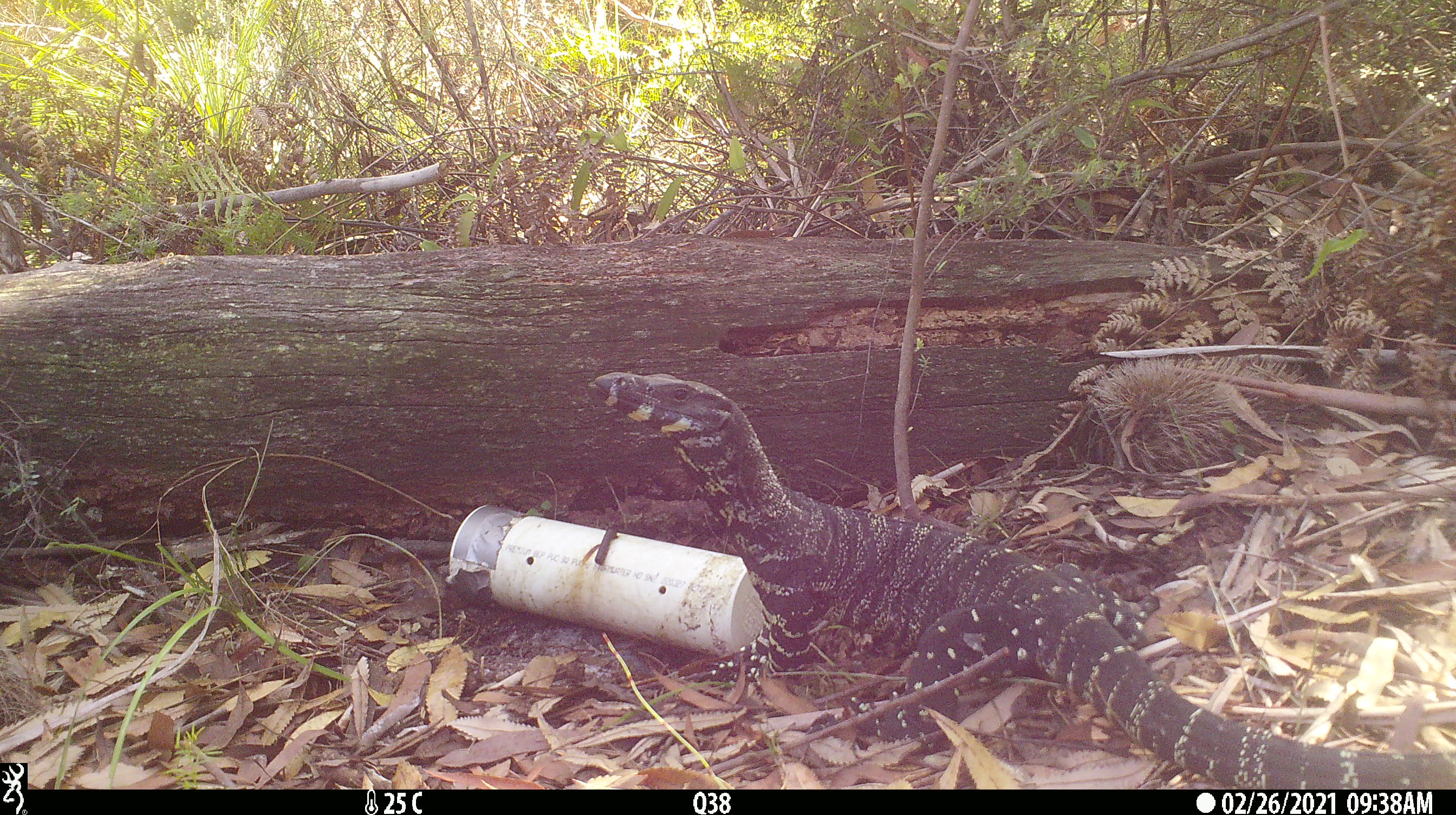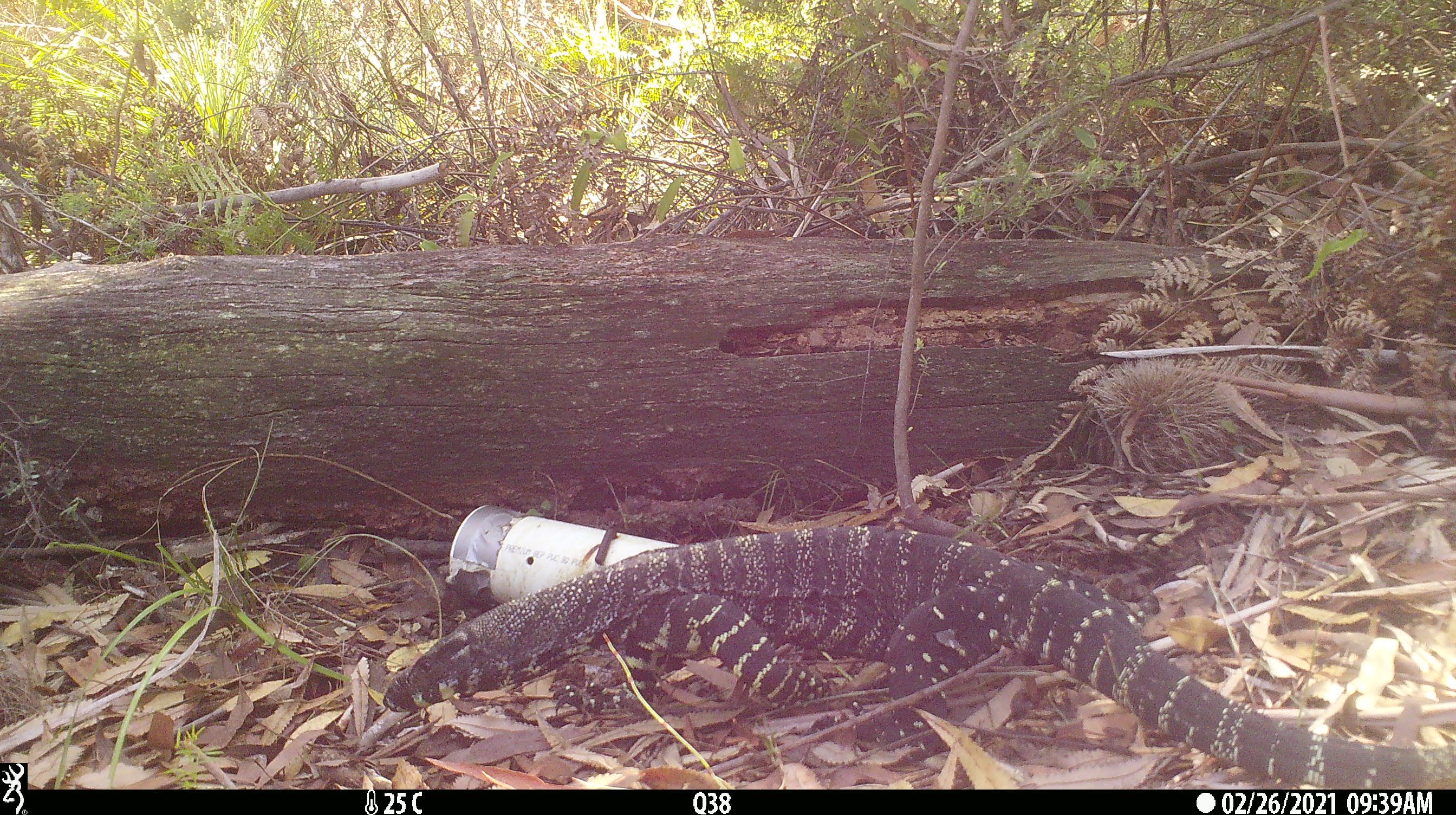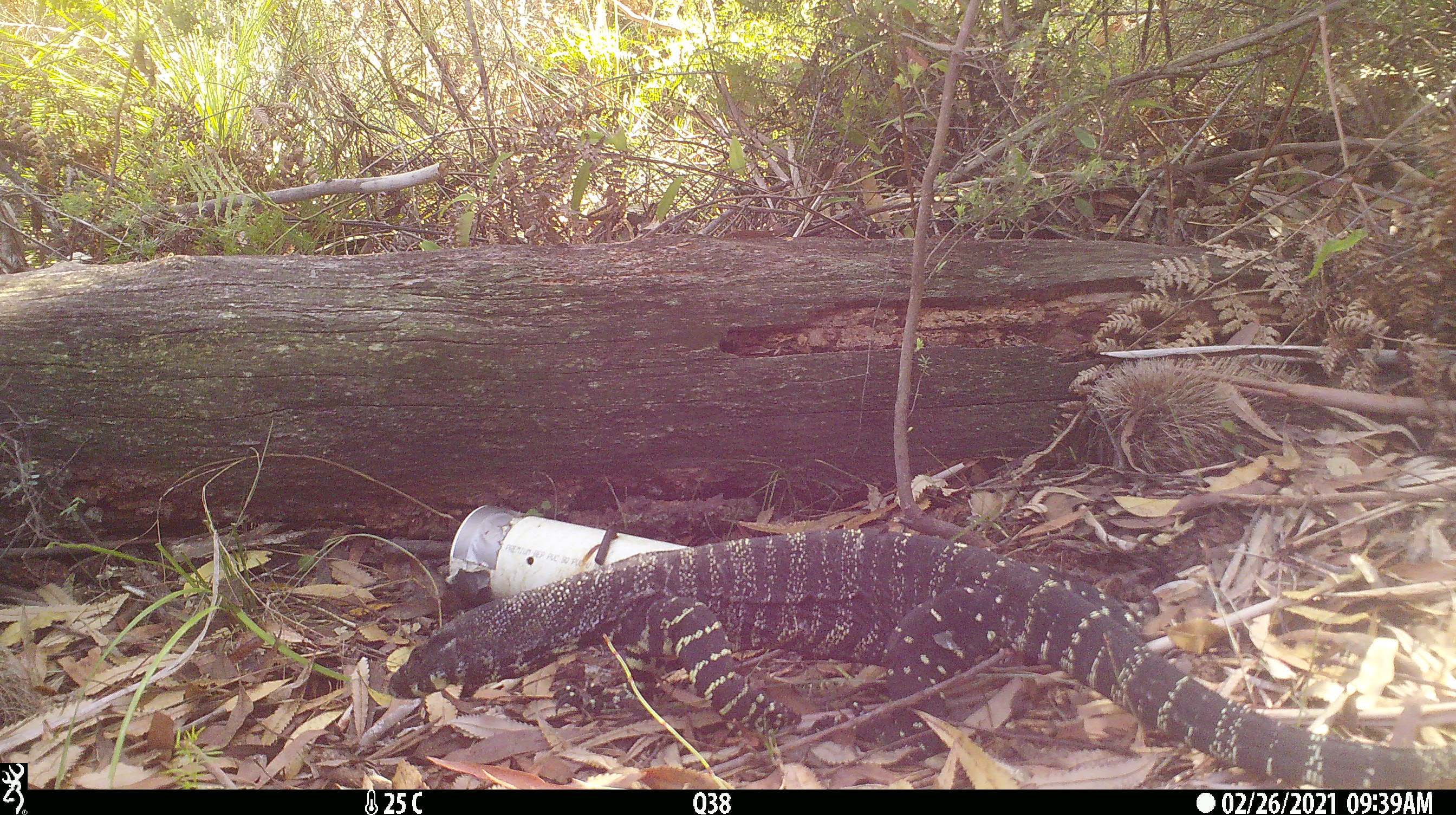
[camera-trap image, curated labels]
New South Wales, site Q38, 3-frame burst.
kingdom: Animalia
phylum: Chordata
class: Reptilia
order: Squamata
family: Varanidae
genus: Varanus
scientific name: Varanus varius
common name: lace monitor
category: goanna